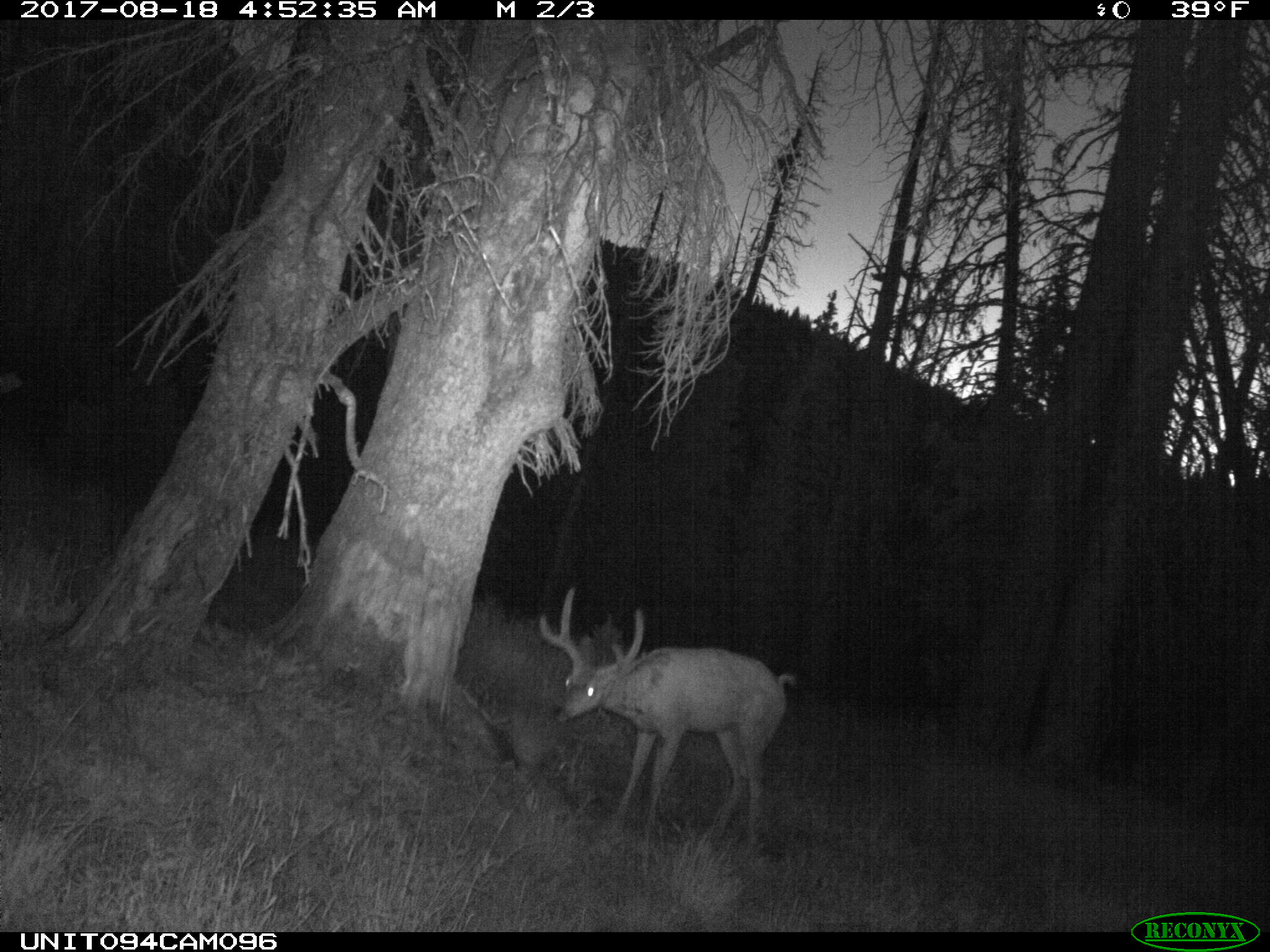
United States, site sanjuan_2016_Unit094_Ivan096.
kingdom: Animalia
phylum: Chordata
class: Mammalia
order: Artiodactyla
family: Cervidae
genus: Odocoileus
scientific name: Odocoileus hemionus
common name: mule deer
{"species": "Odocoileus hemionus (mule deer)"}